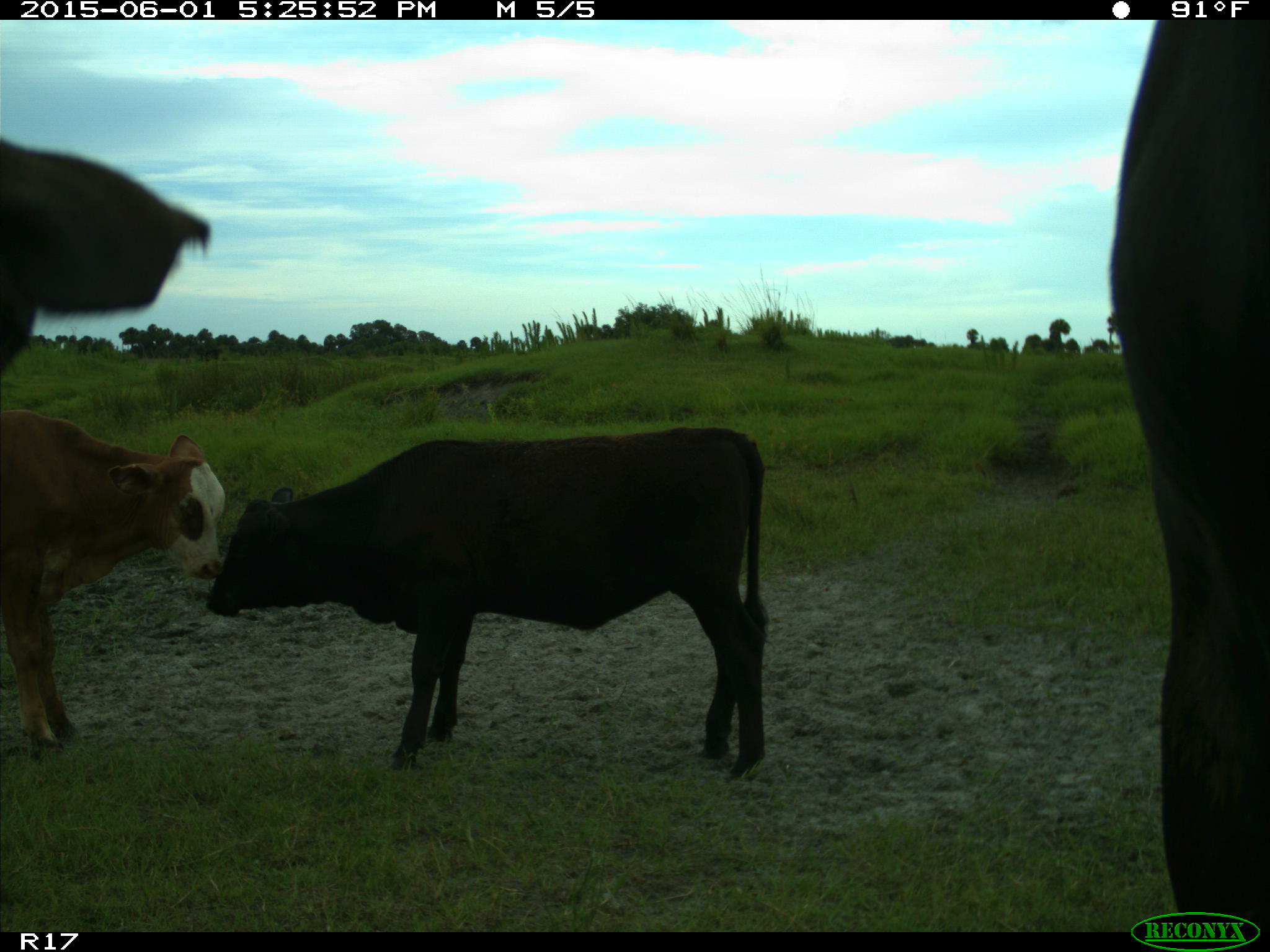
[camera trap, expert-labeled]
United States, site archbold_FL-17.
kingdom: Animalia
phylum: Chordata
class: Mammalia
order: Artiodactyla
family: Bovidae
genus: Bos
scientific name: Bos taurus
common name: domestic cow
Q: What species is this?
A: Bos taurus (domestic cow).